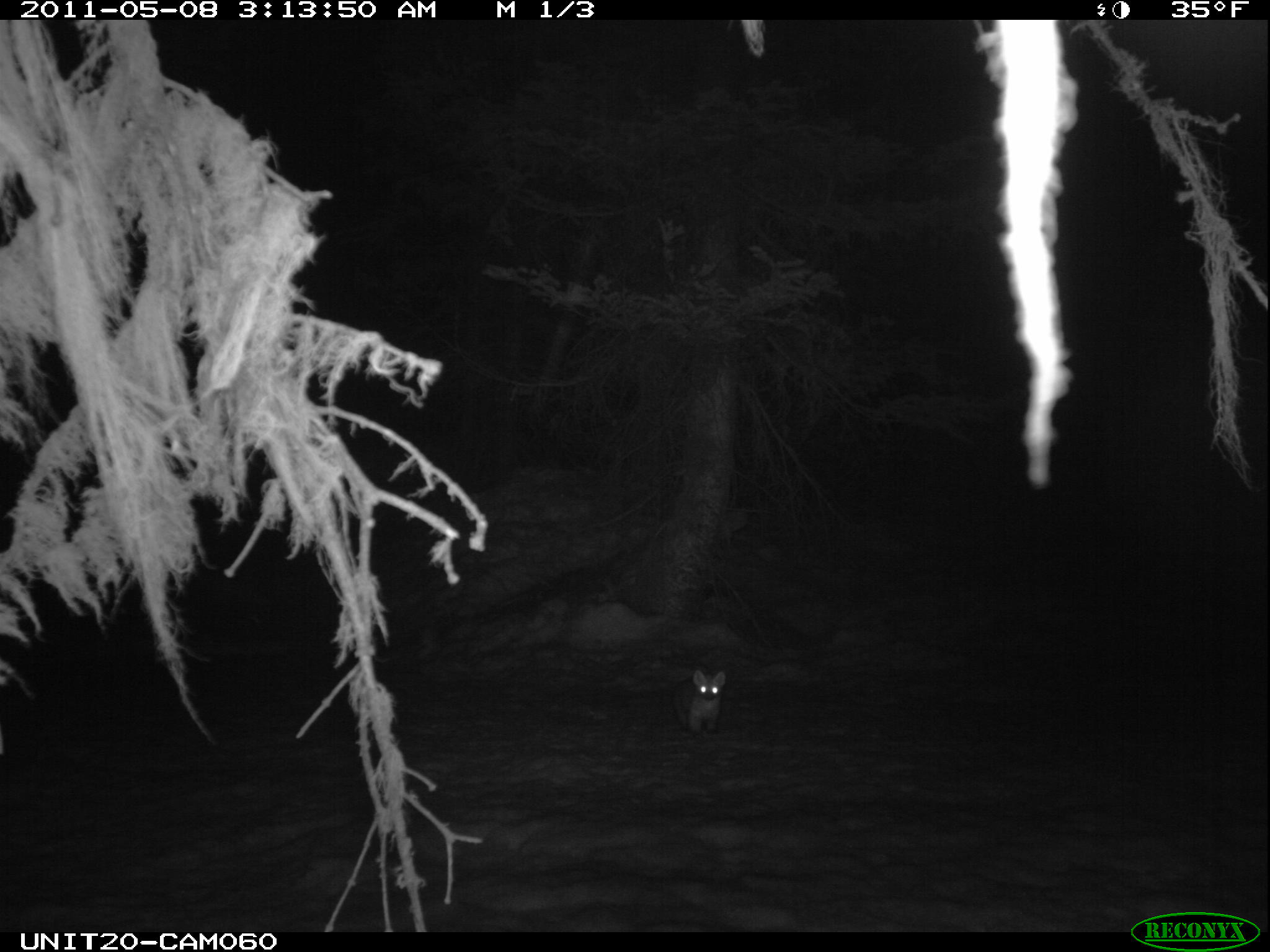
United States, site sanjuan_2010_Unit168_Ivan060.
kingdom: Animalia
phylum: Chordata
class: Mammalia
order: Carnivora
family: Mustelidae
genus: Martes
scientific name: Martes americana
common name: american marten